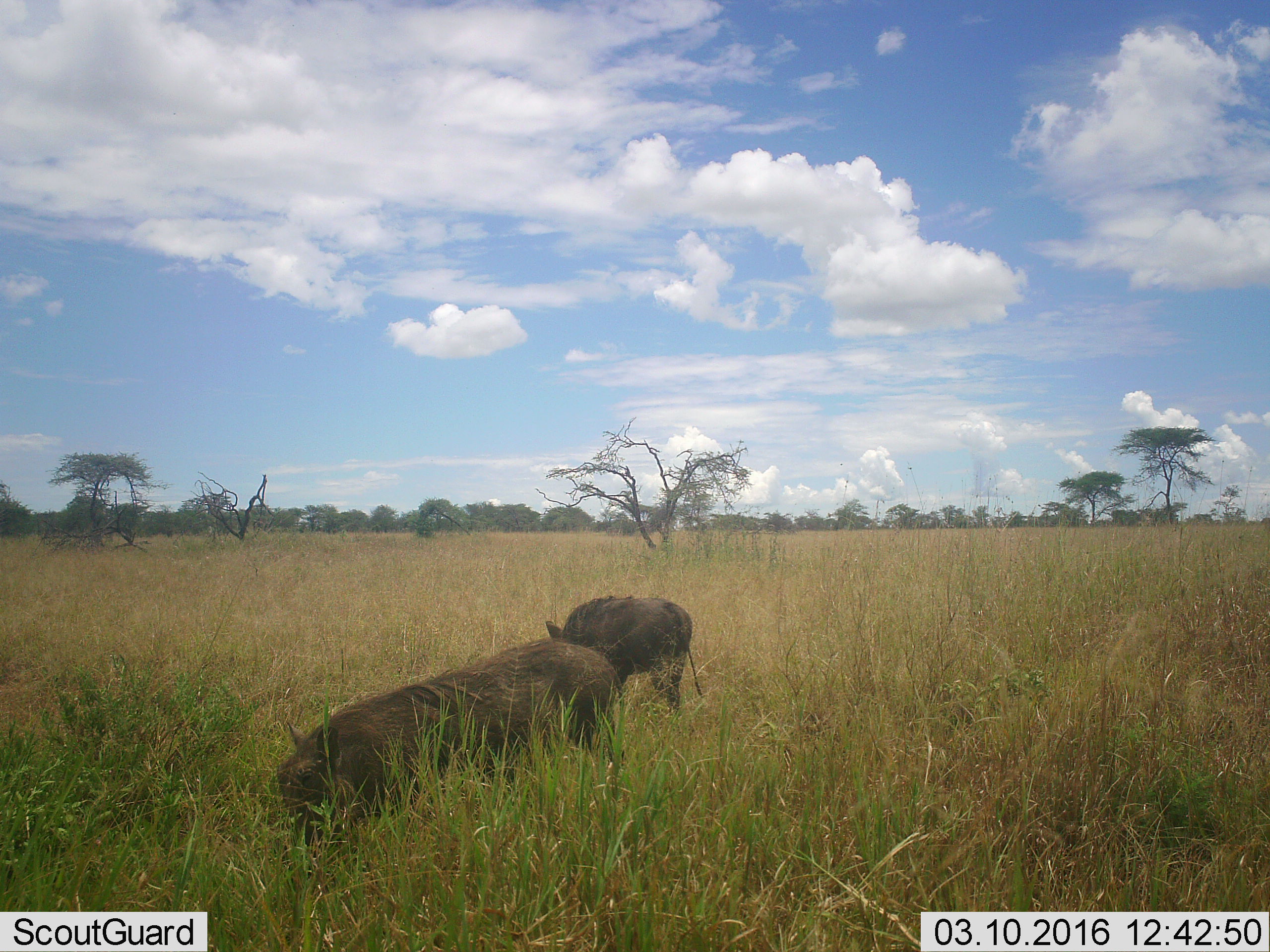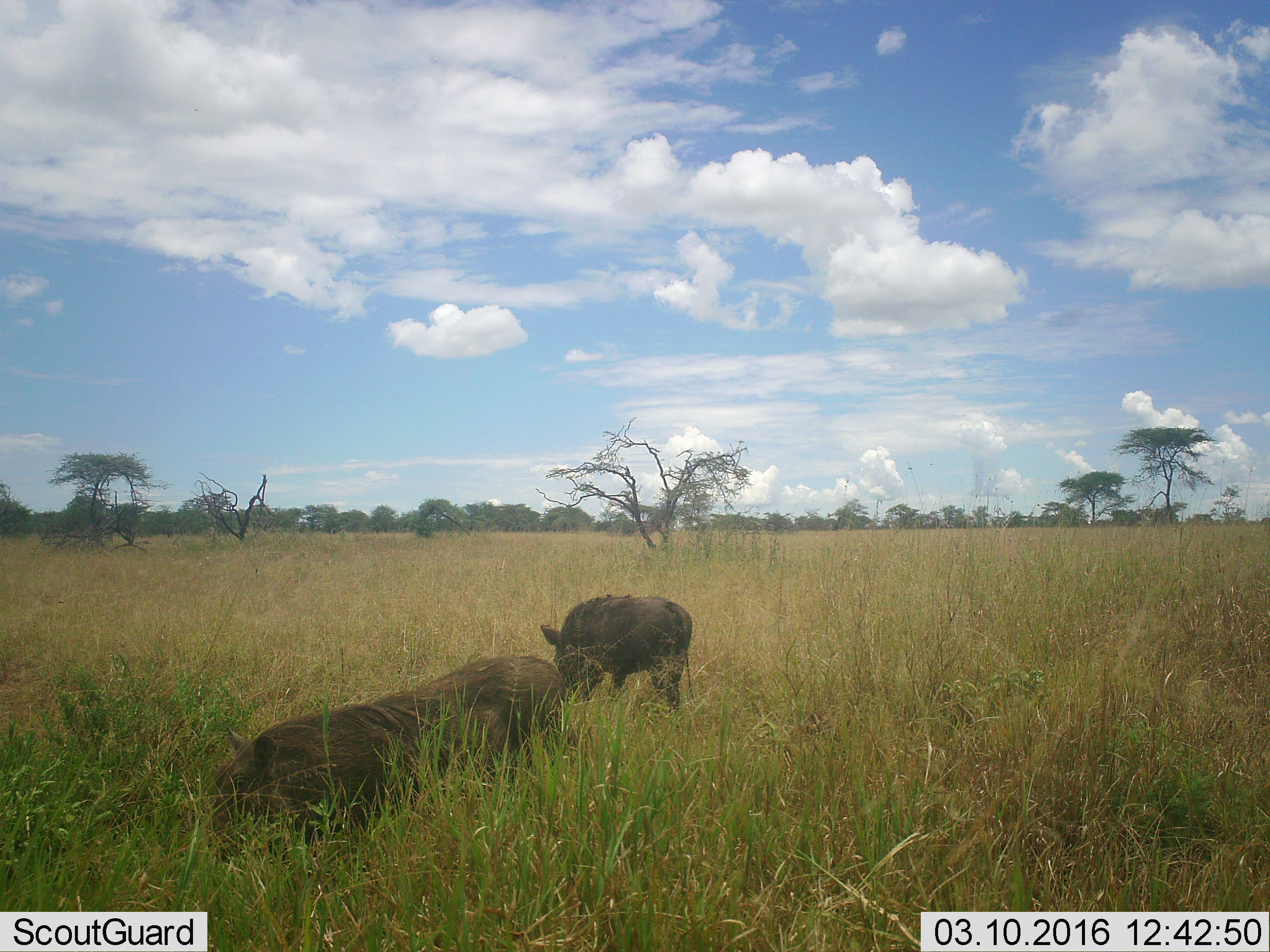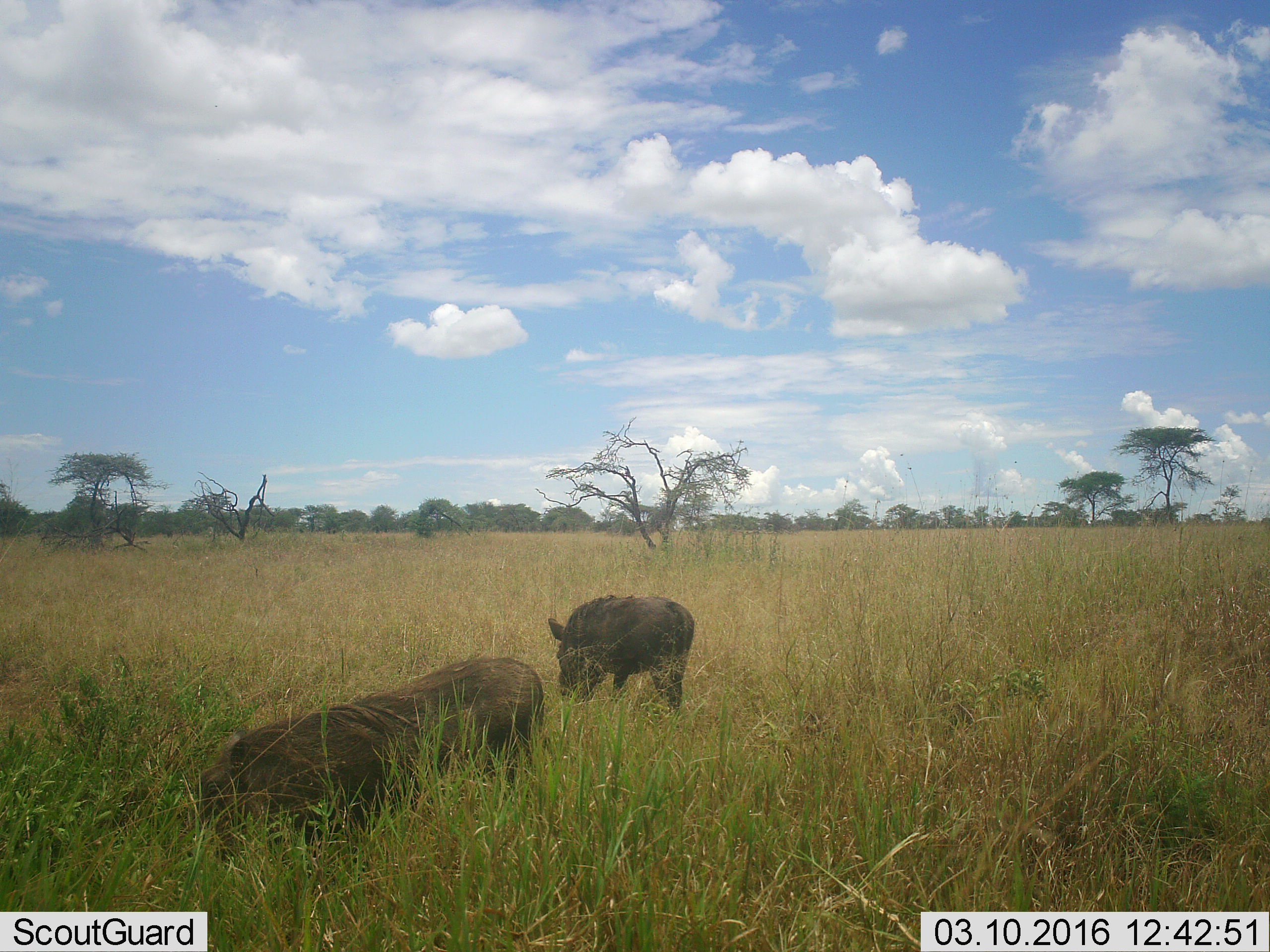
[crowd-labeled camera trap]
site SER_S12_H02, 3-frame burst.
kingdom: Animalia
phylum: Chordata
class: Mammalia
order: Artiodactyla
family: Suidae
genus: Phacochoerus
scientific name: Phacochoerus africanus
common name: warthog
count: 2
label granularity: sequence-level